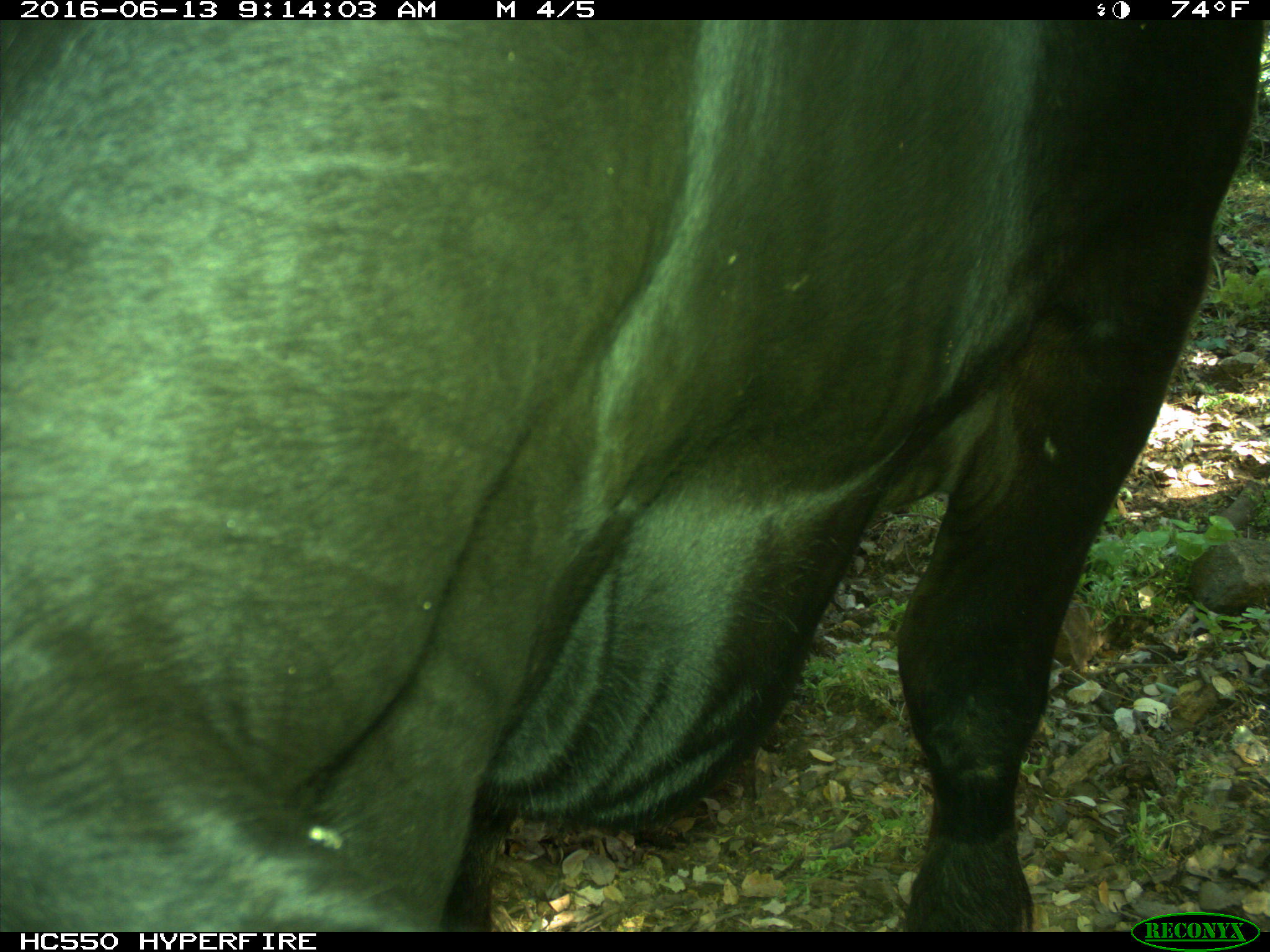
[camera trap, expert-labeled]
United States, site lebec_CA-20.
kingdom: Animalia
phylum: Chordata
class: Mammalia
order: Artiodactyla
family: Bovidae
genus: Bos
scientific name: Bos taurus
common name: domestic cow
Bos taurus (domestic cow).